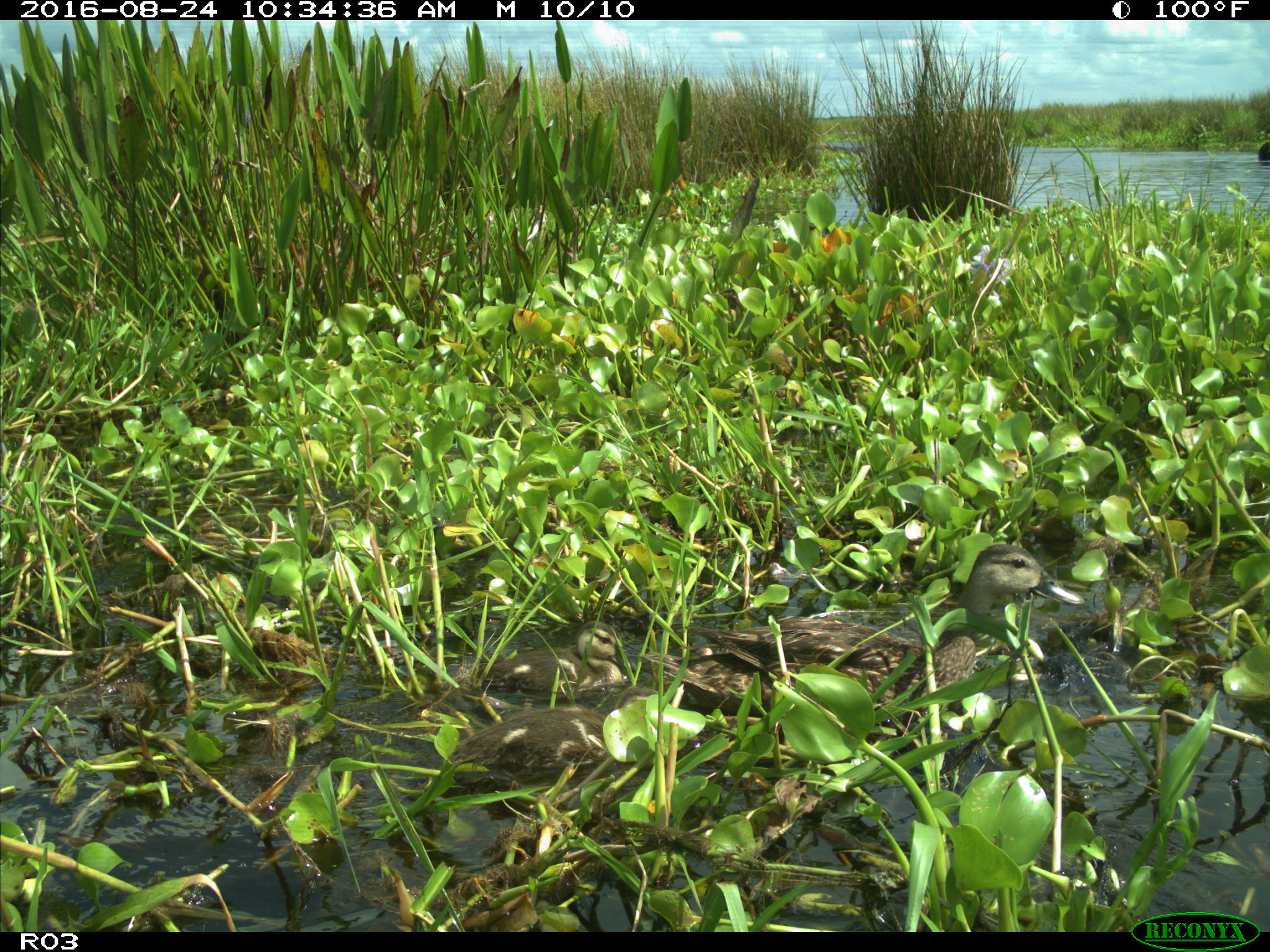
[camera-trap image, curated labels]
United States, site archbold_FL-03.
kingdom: Animalia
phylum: Chordata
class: Aves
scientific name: Aves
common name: birds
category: unidentified bird